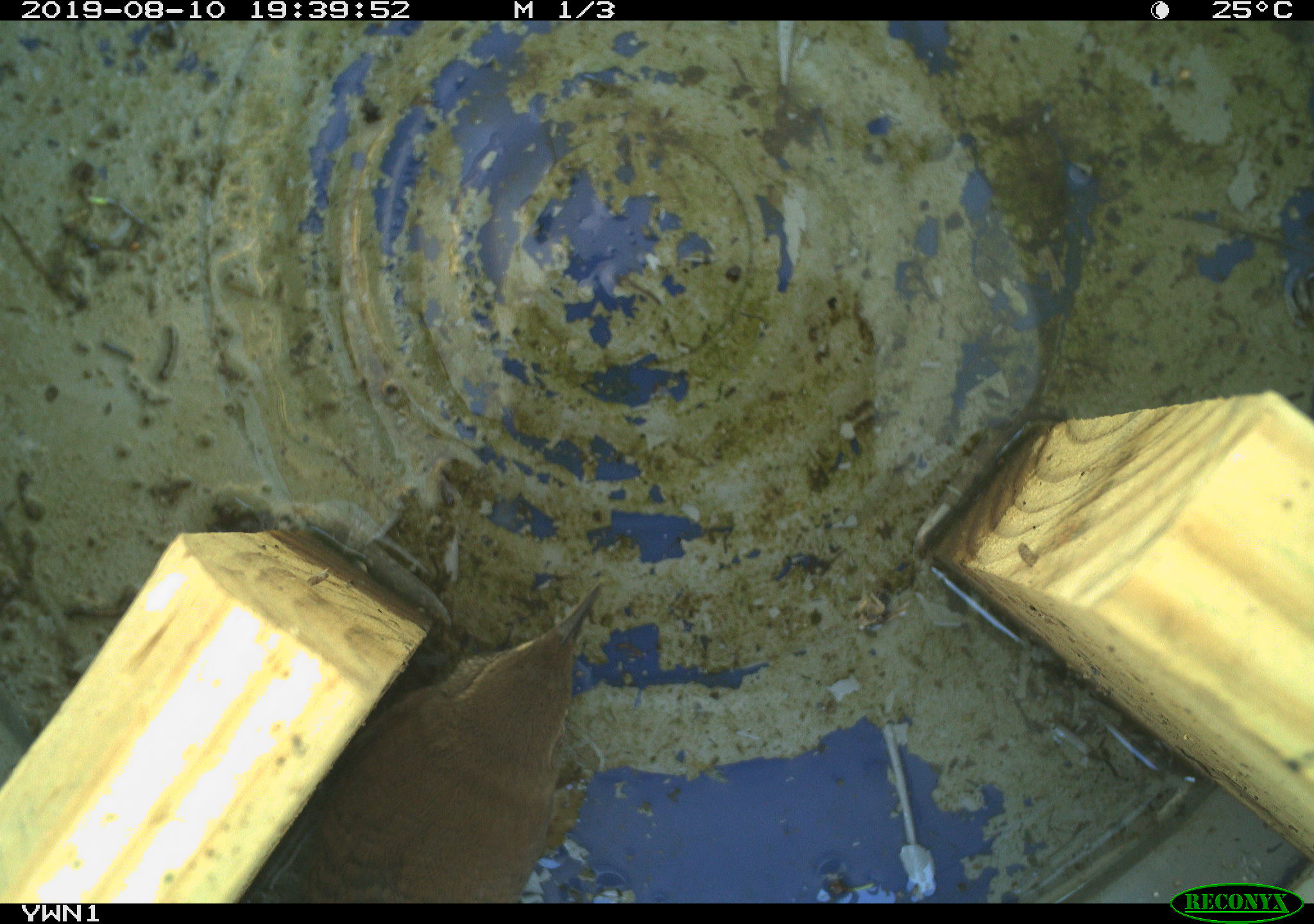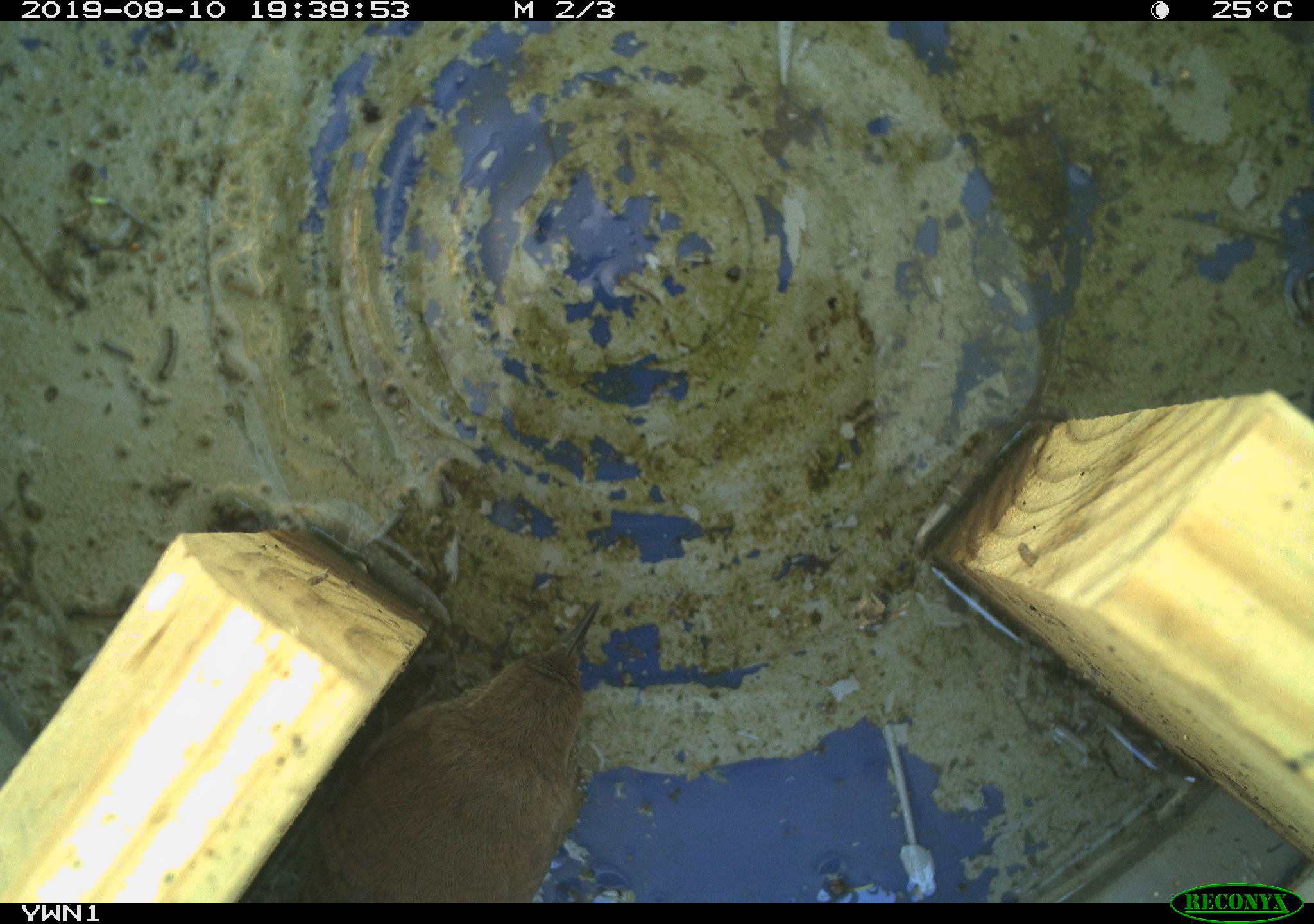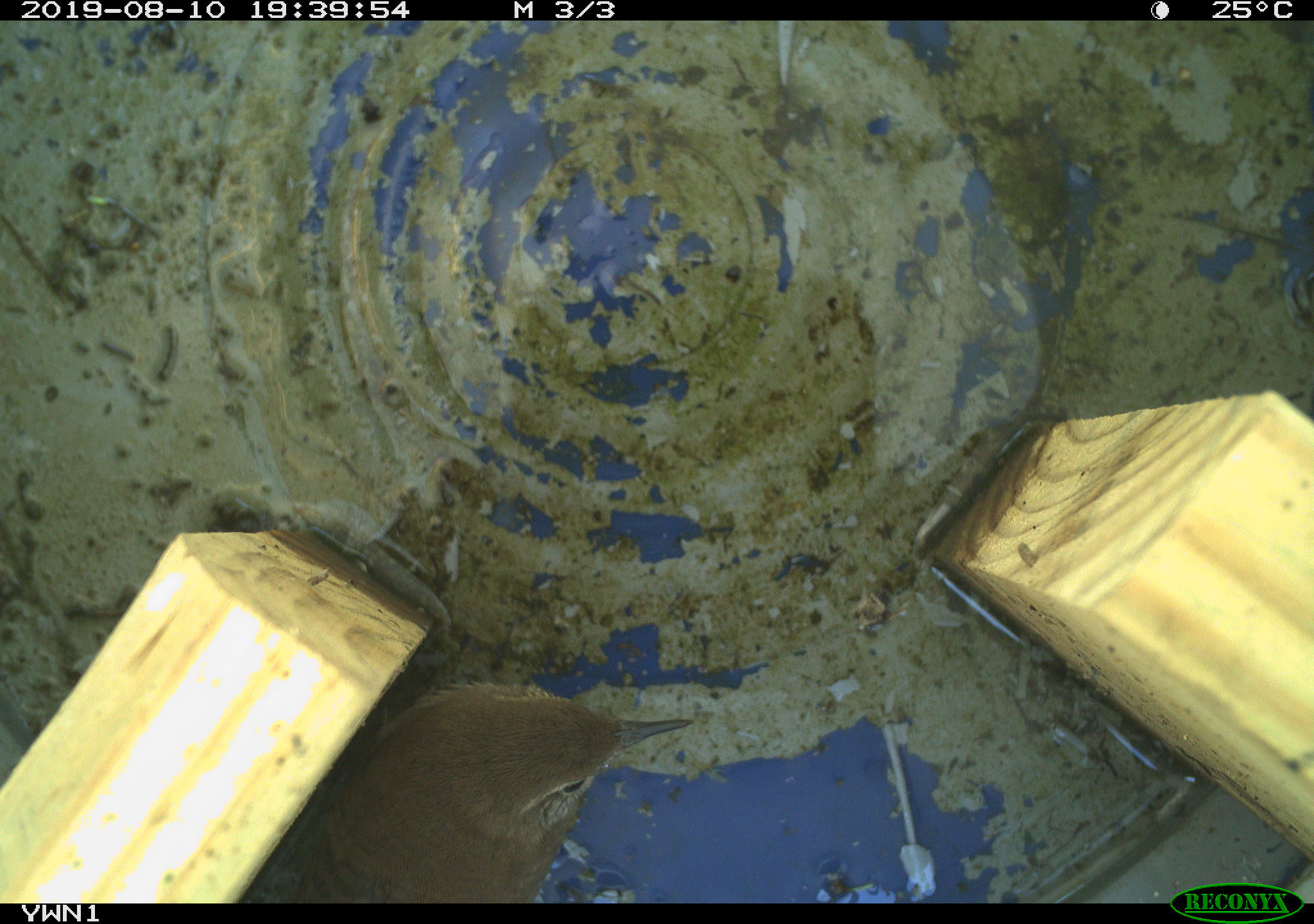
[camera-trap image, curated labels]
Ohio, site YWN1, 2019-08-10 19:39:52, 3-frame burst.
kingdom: Animalia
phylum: Chordata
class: Aves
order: Passeriformes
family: Troglodytidae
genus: Troglodytes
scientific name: Troglodytes aedon aedon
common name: northern house wren